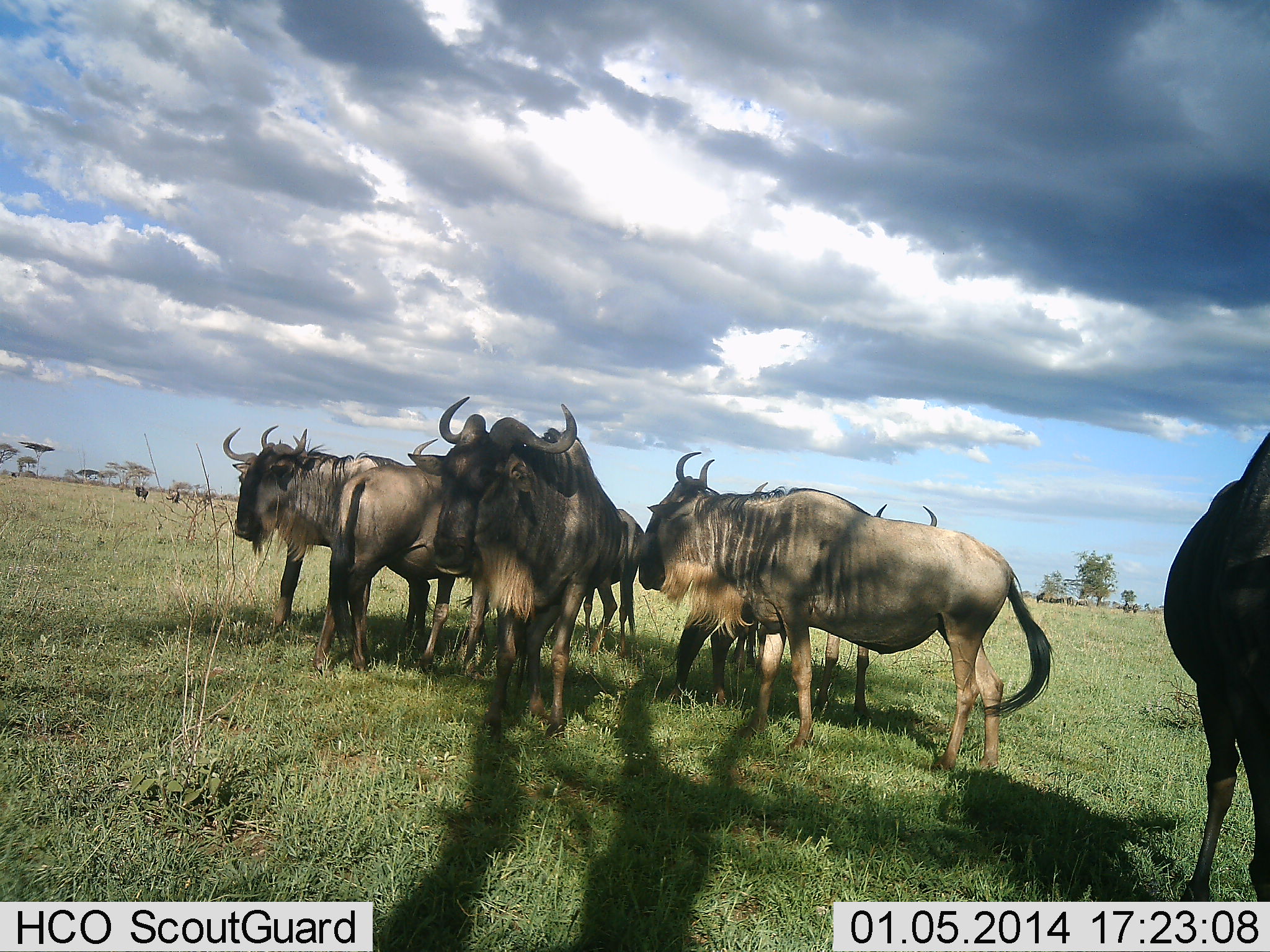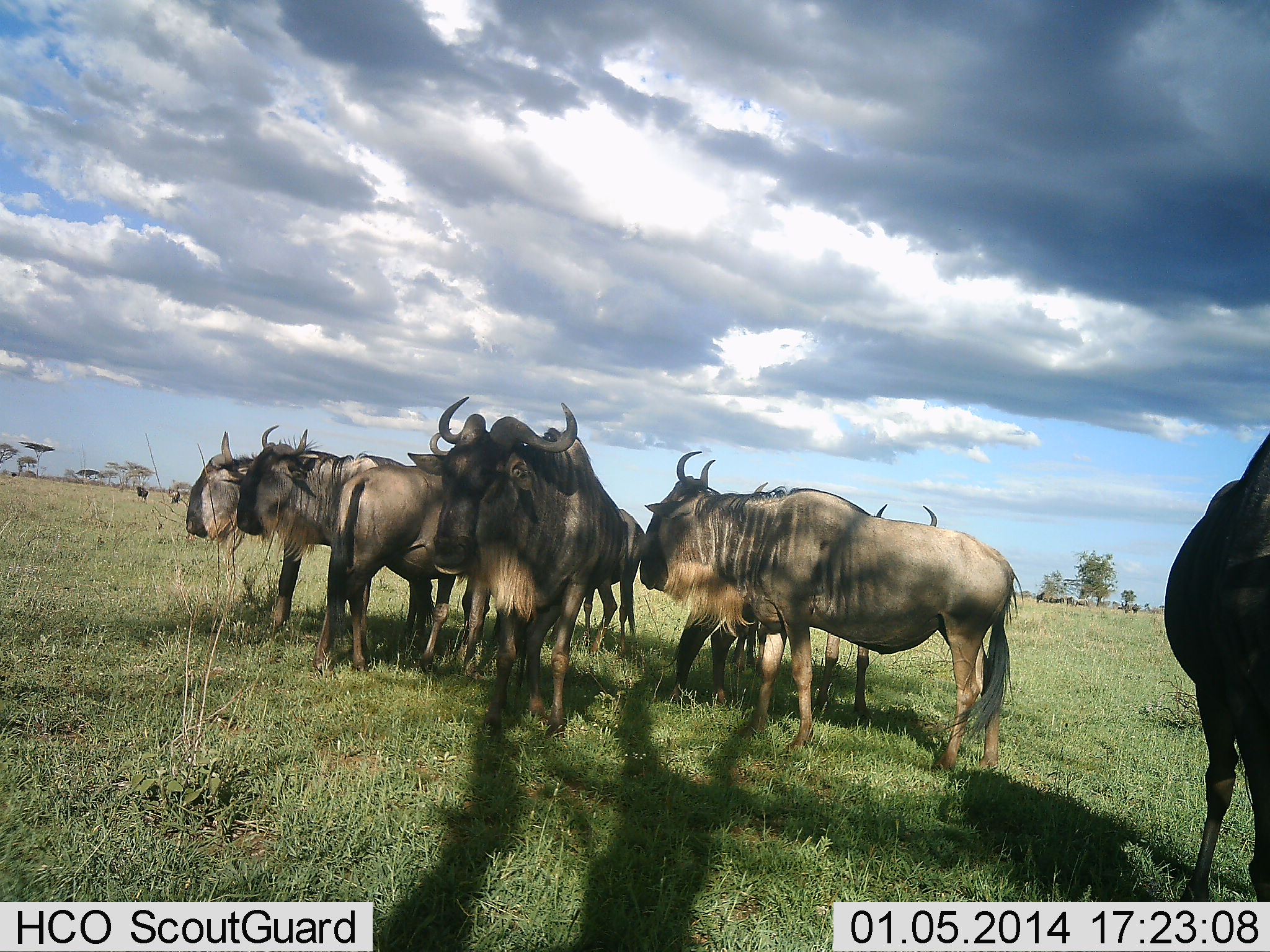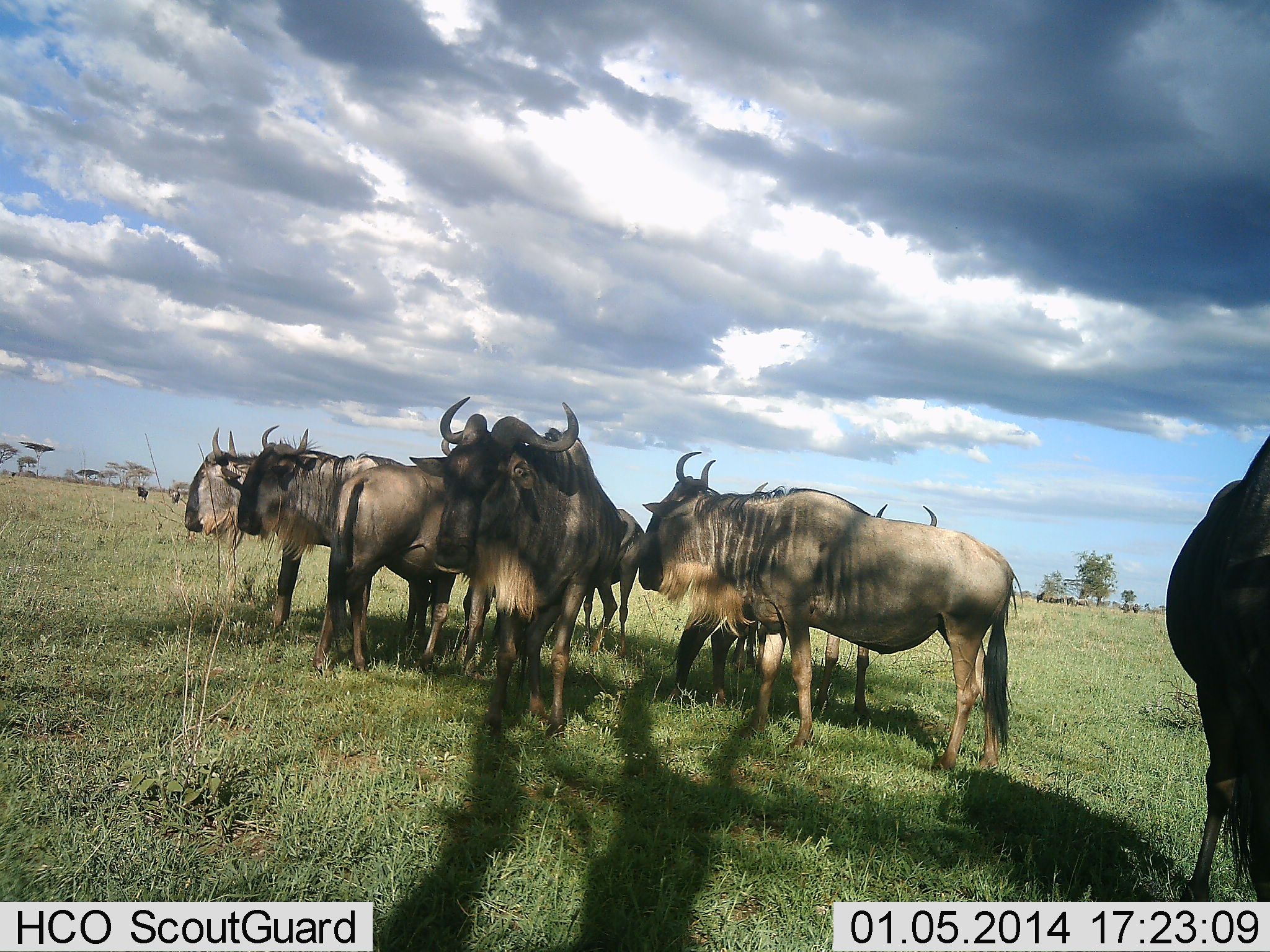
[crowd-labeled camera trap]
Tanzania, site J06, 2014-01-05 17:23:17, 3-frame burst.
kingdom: Animalia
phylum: Chordata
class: Mammalia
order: Artiodactyla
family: Bovidae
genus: Connochaetes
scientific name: Connochaetes taurinus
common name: blue wildebeest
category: wildebeest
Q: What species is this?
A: Wildebeest (blue wildebeest) (Connochaetes taurinus).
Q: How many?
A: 11-50.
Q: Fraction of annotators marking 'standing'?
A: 100%.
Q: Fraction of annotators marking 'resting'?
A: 0%.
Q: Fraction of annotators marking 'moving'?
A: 0%.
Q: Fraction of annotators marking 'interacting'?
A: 20%.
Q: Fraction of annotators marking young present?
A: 0%.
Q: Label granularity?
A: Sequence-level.